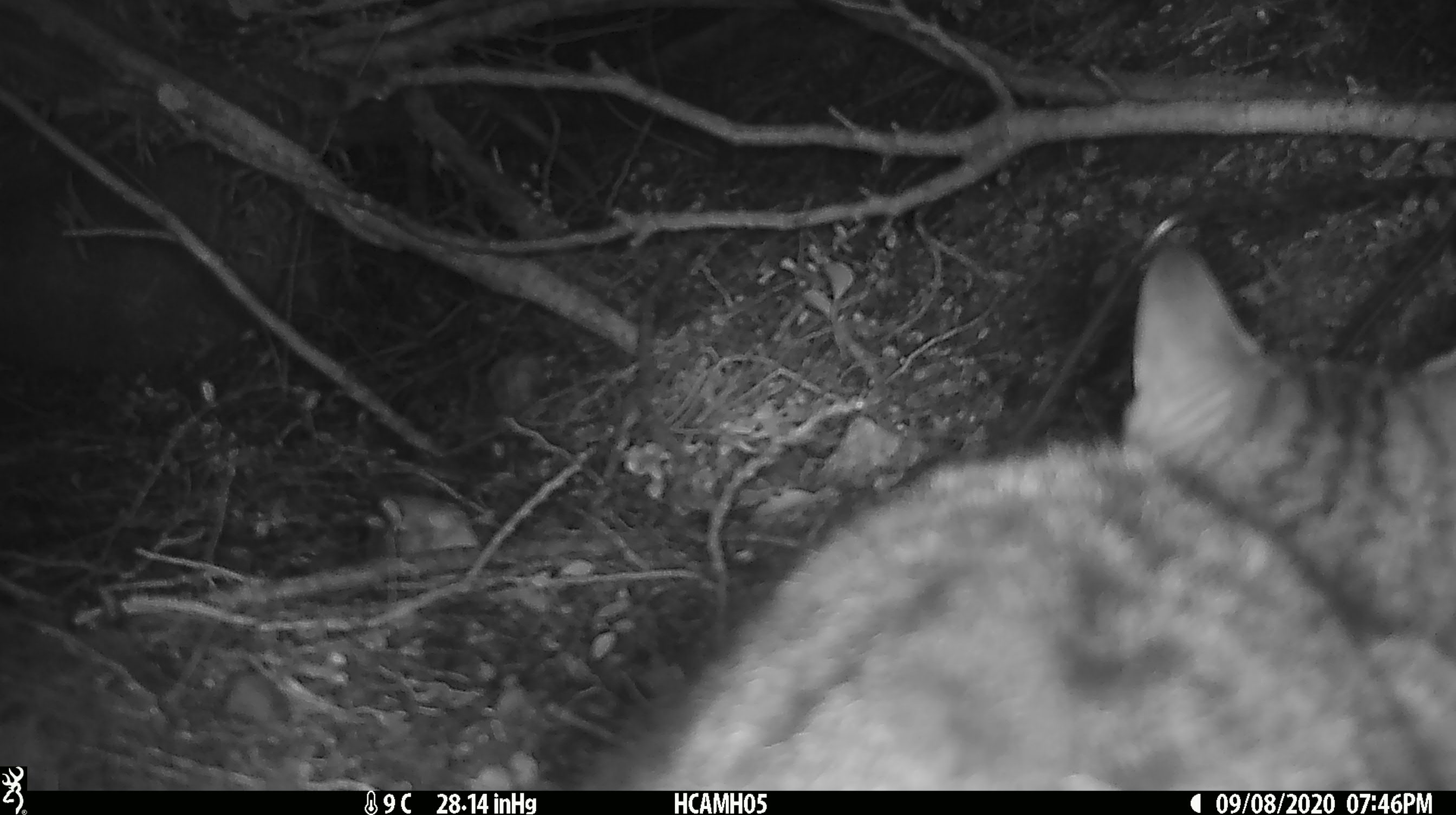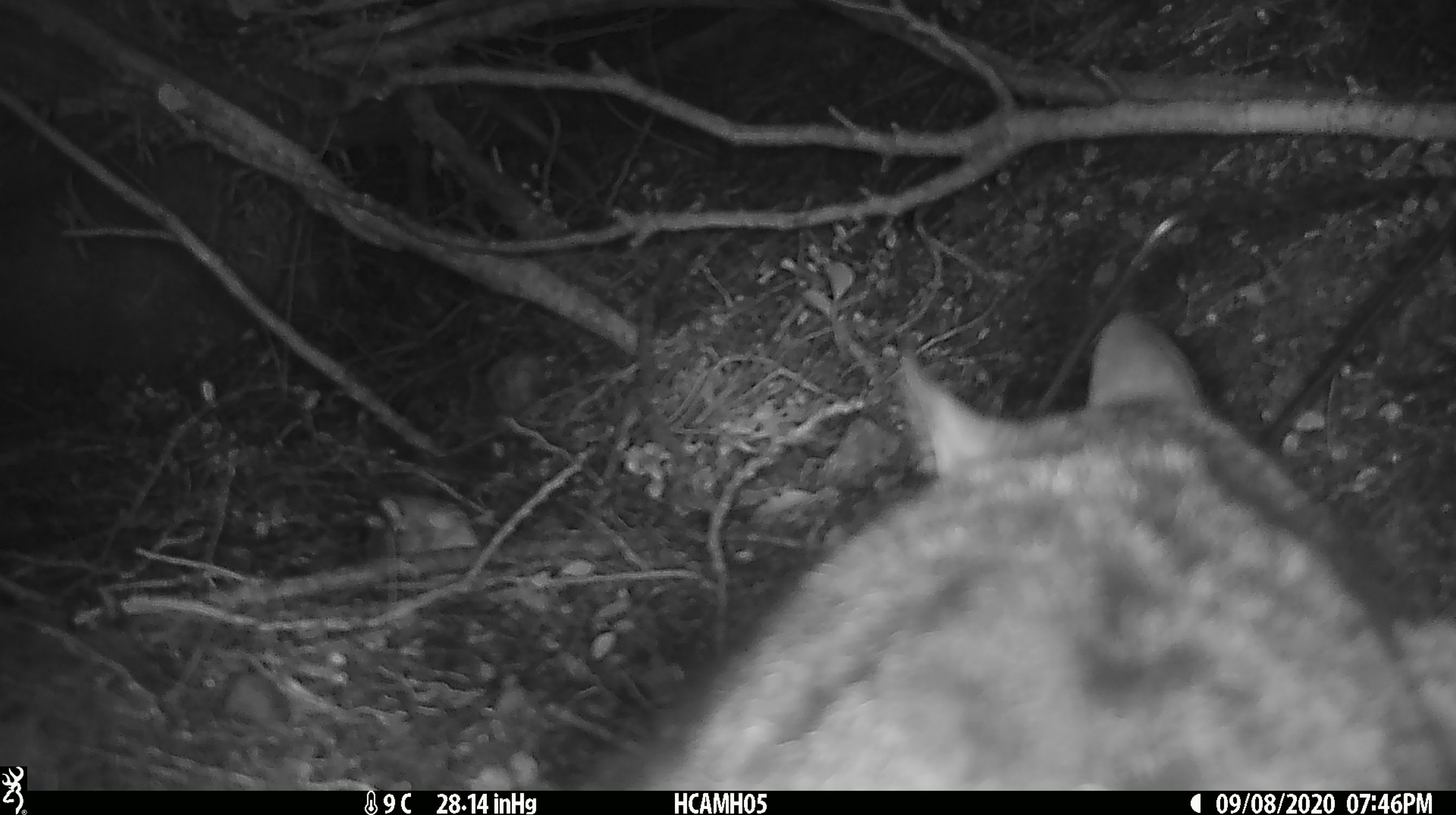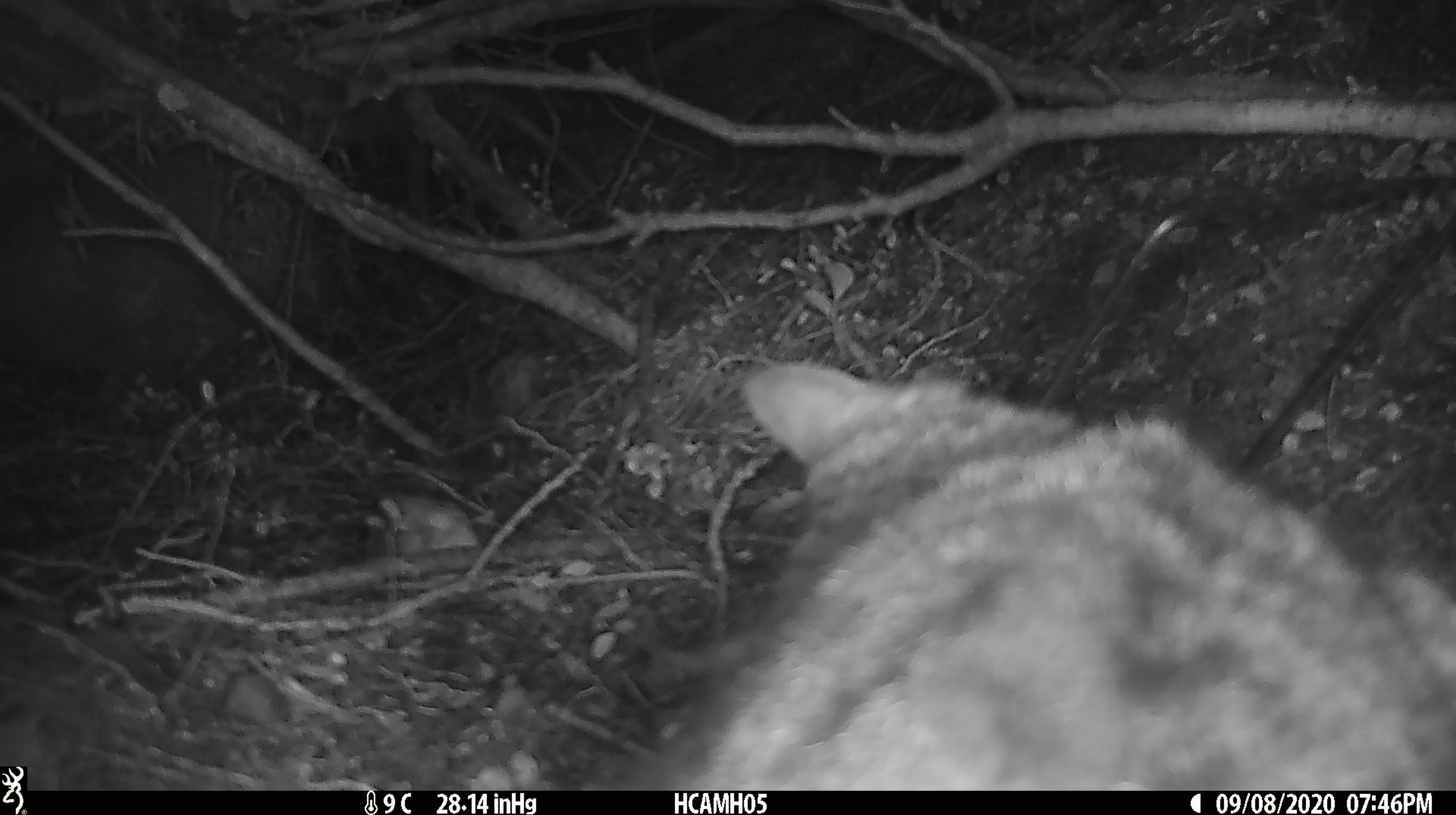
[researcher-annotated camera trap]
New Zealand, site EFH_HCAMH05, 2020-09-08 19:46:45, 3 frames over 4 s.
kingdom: Animalia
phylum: Chordata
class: Mammalia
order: Carnivora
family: Felidae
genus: Felis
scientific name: Felis catus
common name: domestic cat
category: cat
Cat (domestic cat) (Felis catus).